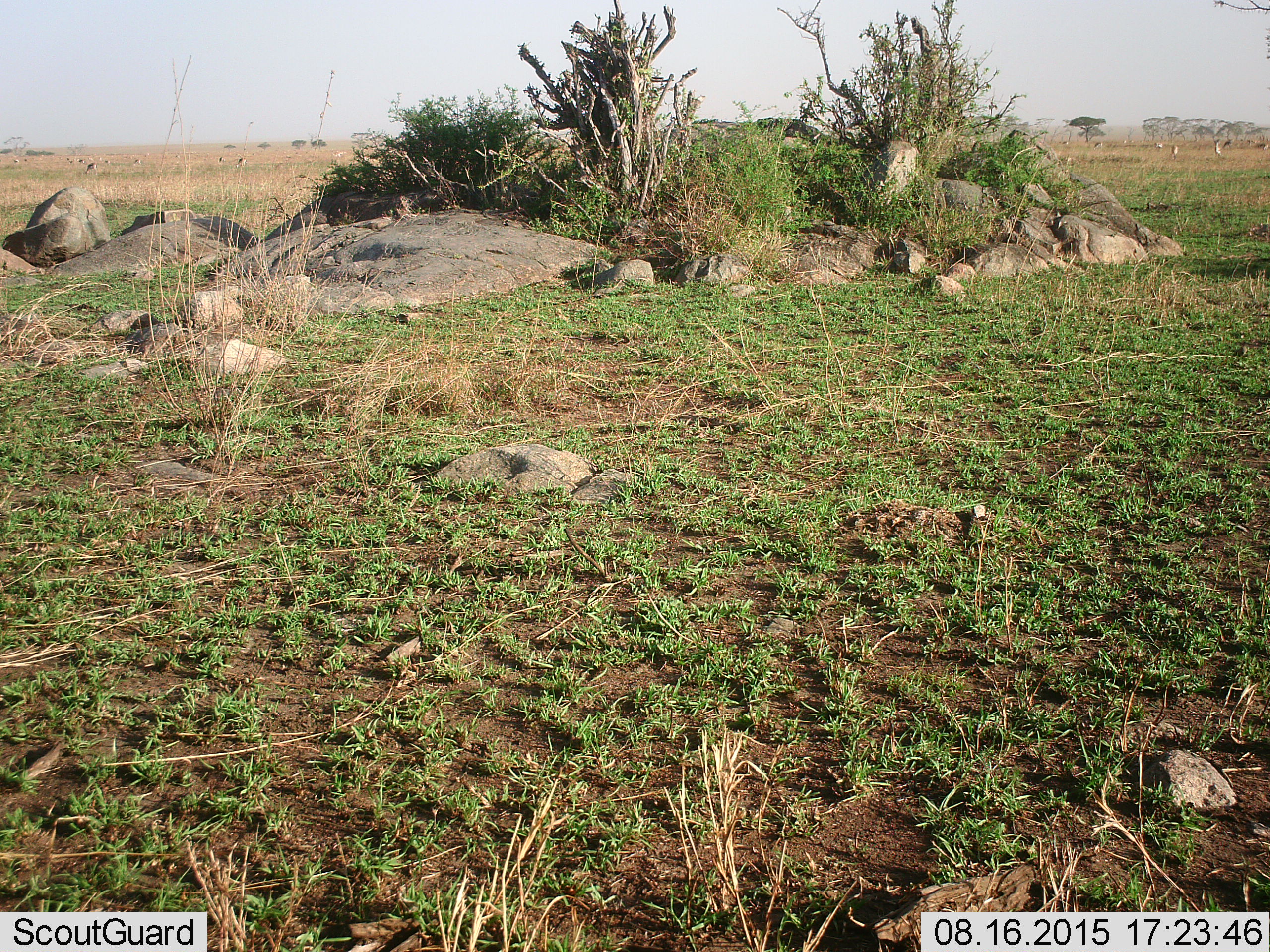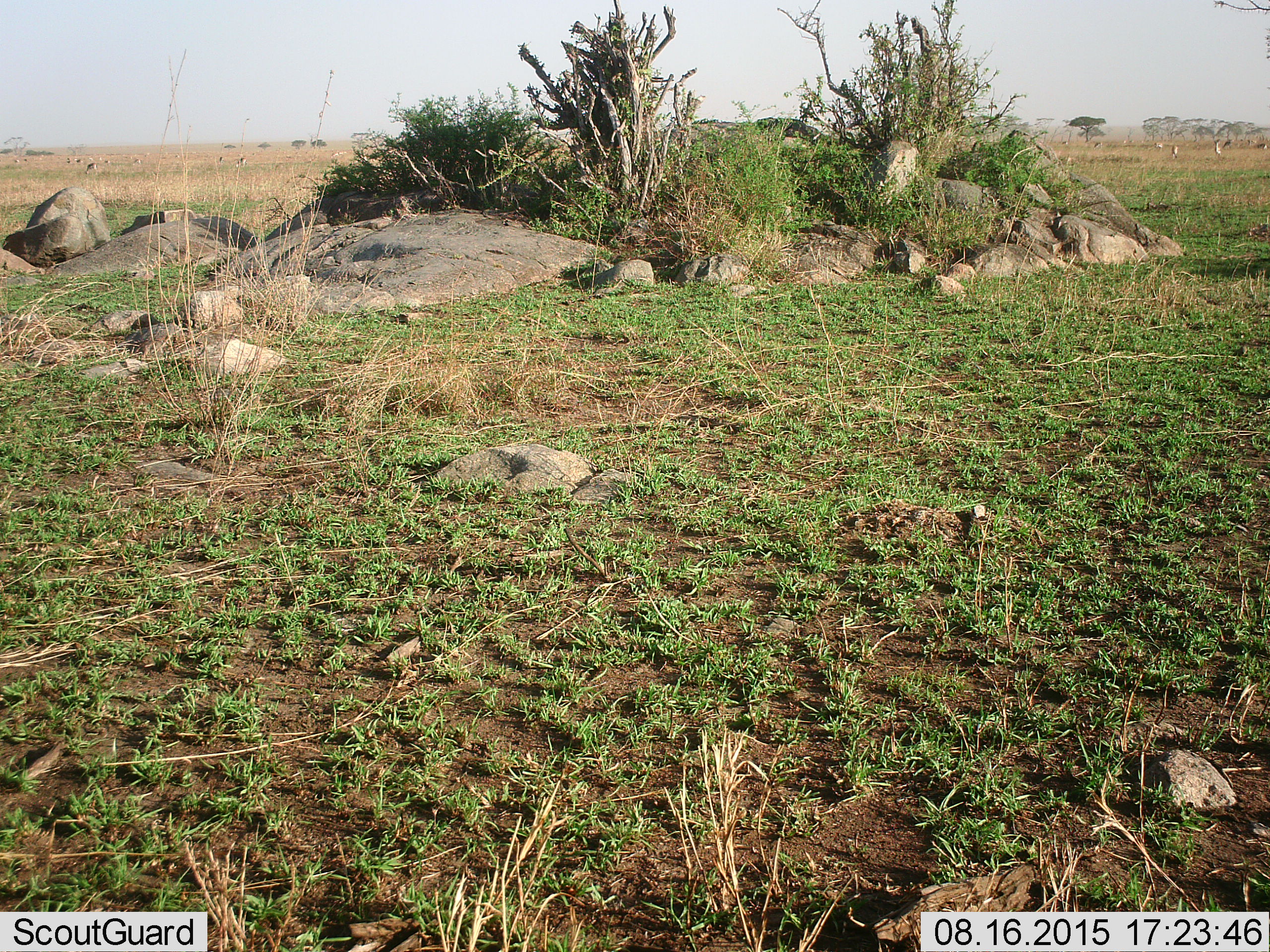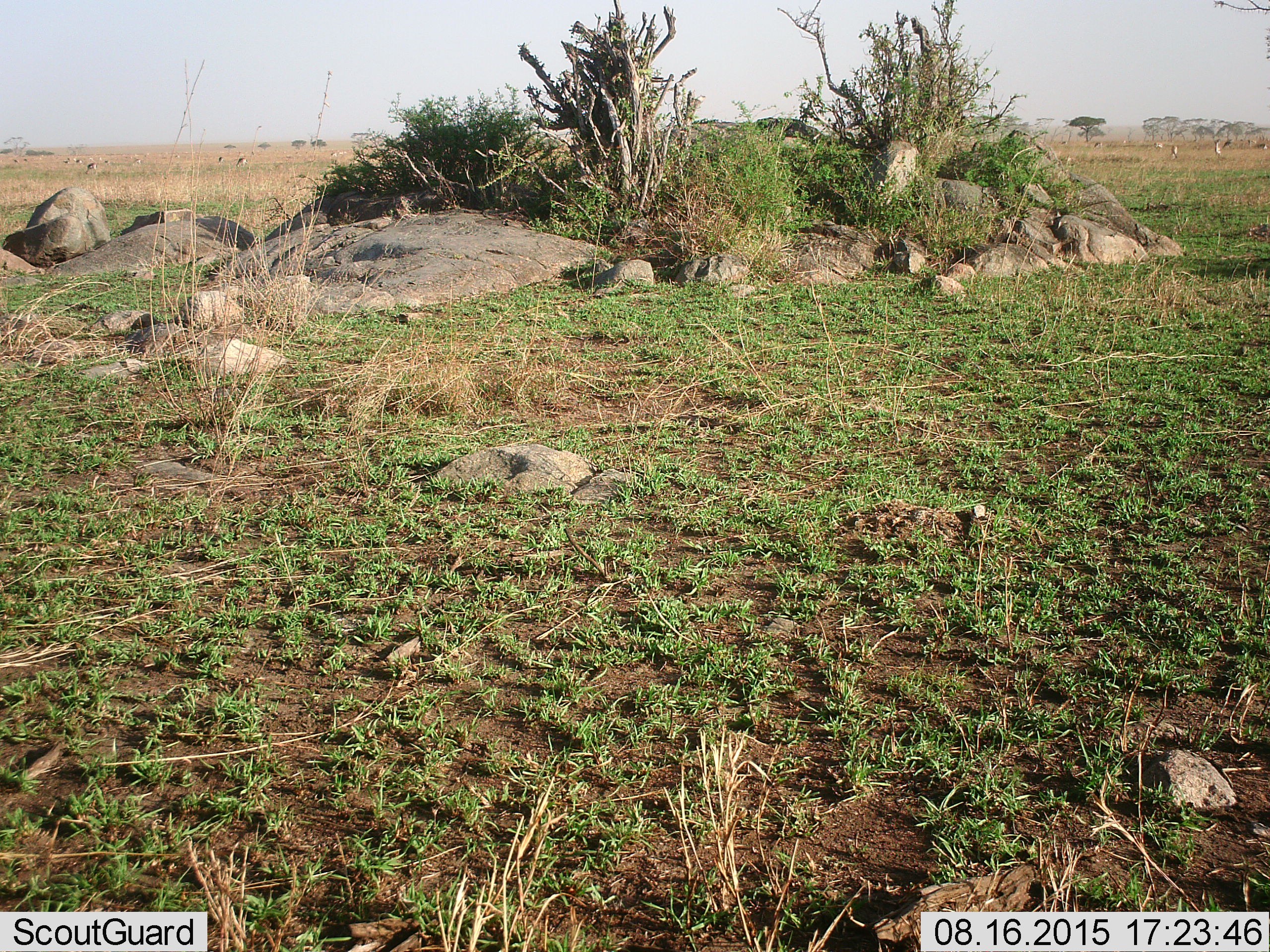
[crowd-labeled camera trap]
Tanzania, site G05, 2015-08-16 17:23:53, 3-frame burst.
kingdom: Animalia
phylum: Chordata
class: Mammalia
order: Artiodactyla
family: Bovidae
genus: Eudorcas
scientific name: Eudorcas thomsonii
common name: thomson's gazelle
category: gazellethomsons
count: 11-50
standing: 50%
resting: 0%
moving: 50%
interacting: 0%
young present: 12%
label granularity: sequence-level